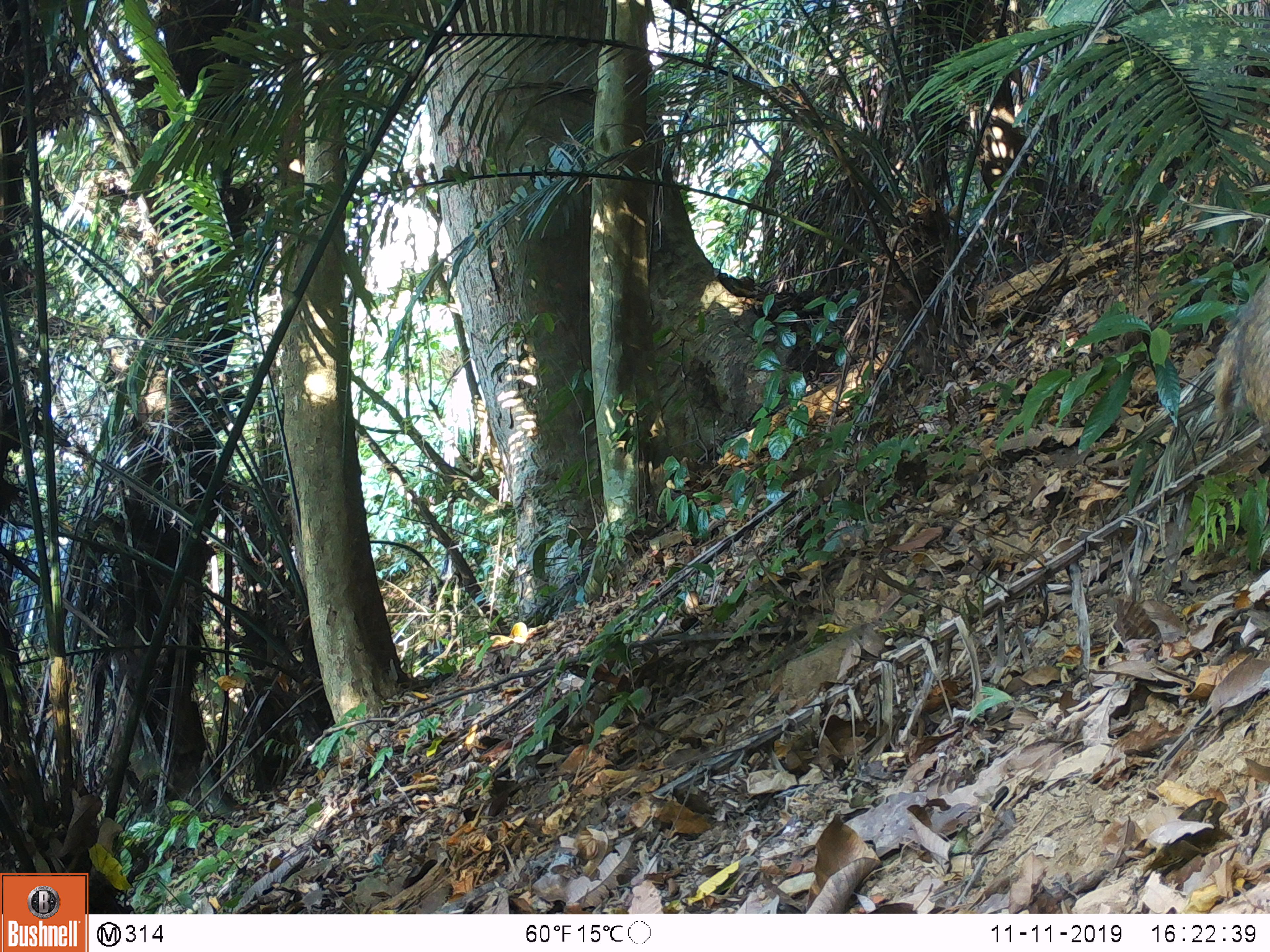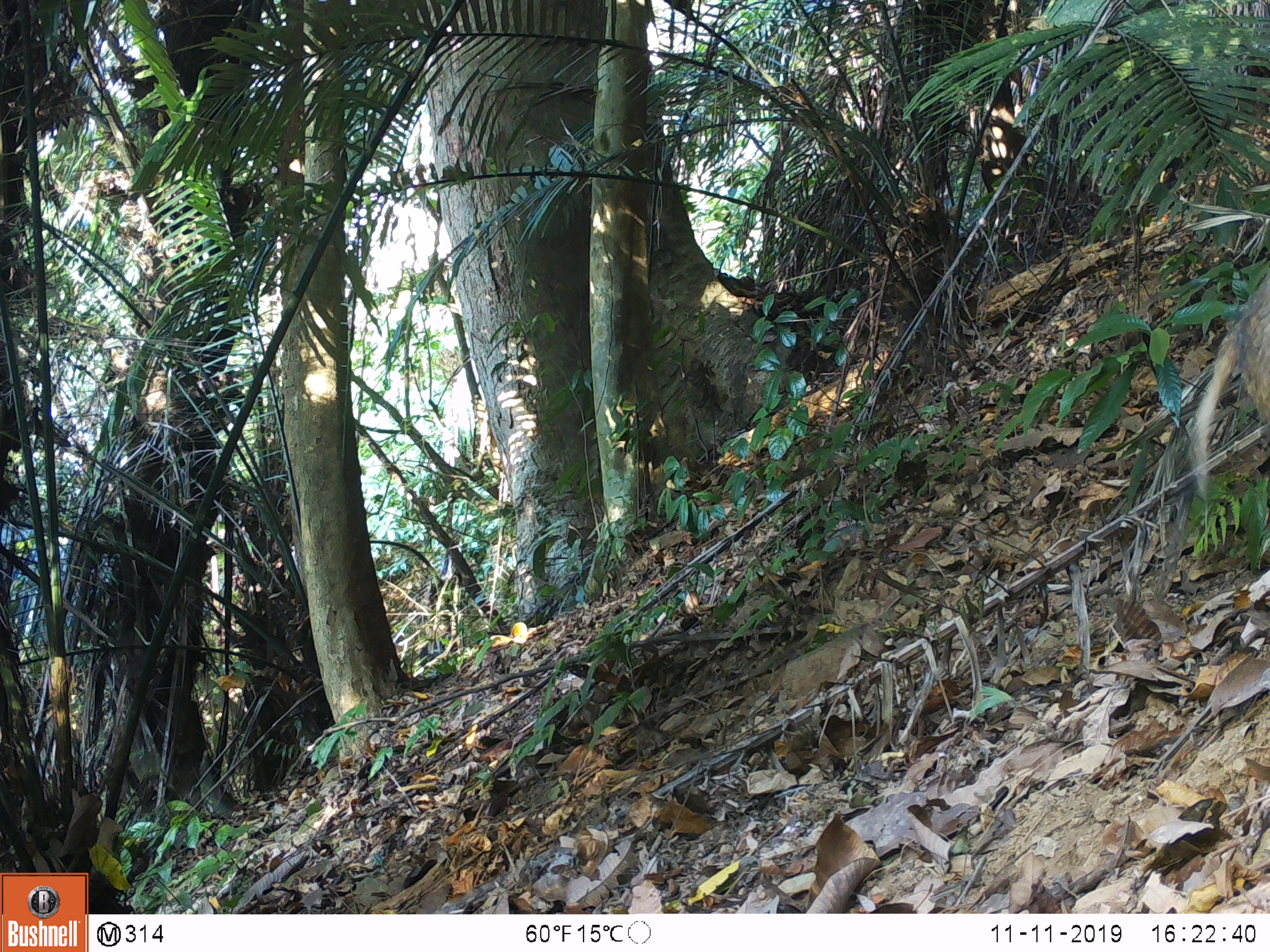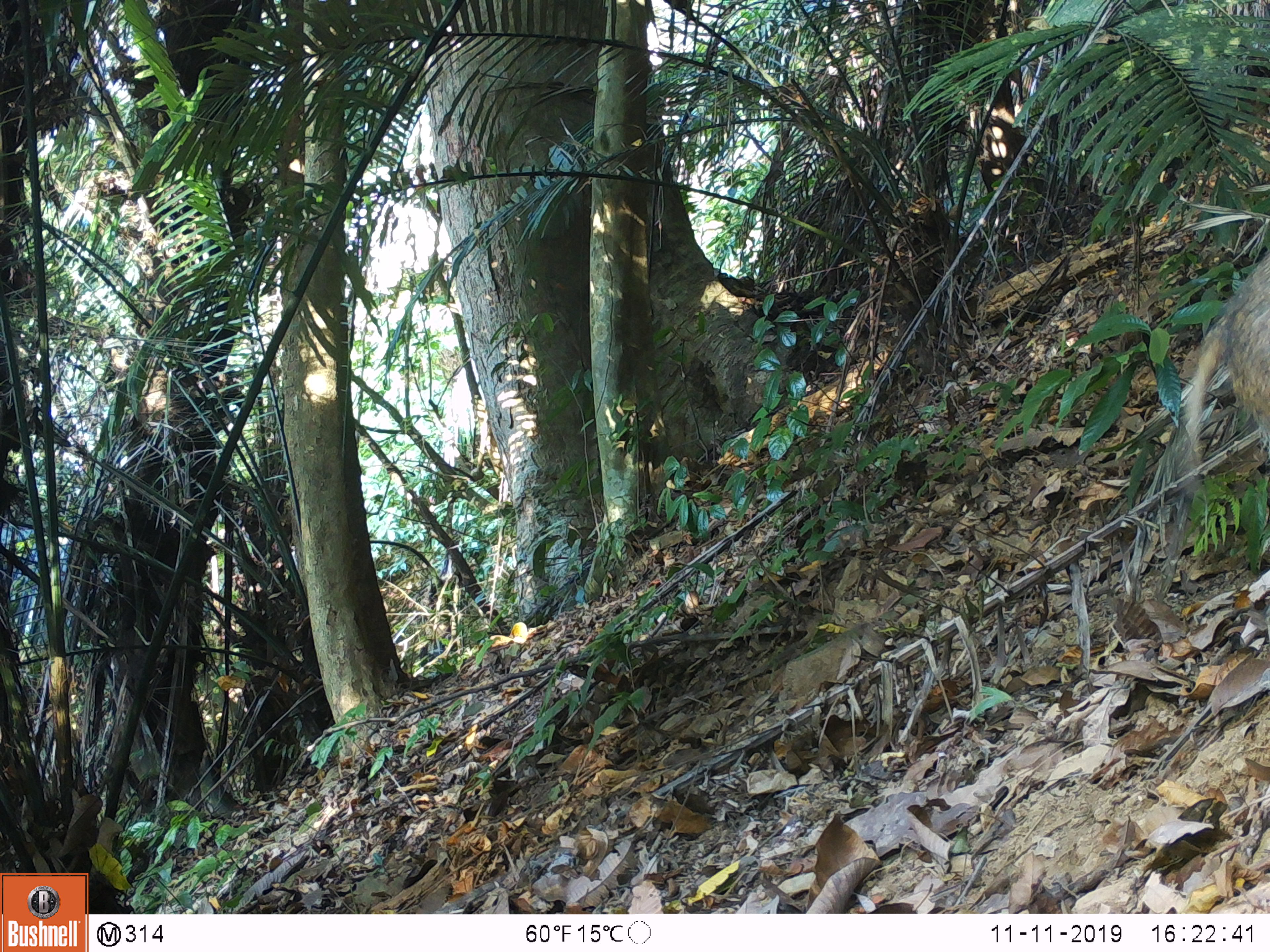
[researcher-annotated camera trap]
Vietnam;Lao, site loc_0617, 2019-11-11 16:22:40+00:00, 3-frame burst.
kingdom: Animalia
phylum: Chordata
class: Mammalia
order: Artiodactyla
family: Suidae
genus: Sus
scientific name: Sus scrofa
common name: eurasian wild pig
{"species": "eurasian wild pig (Sus scrofa)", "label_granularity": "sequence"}